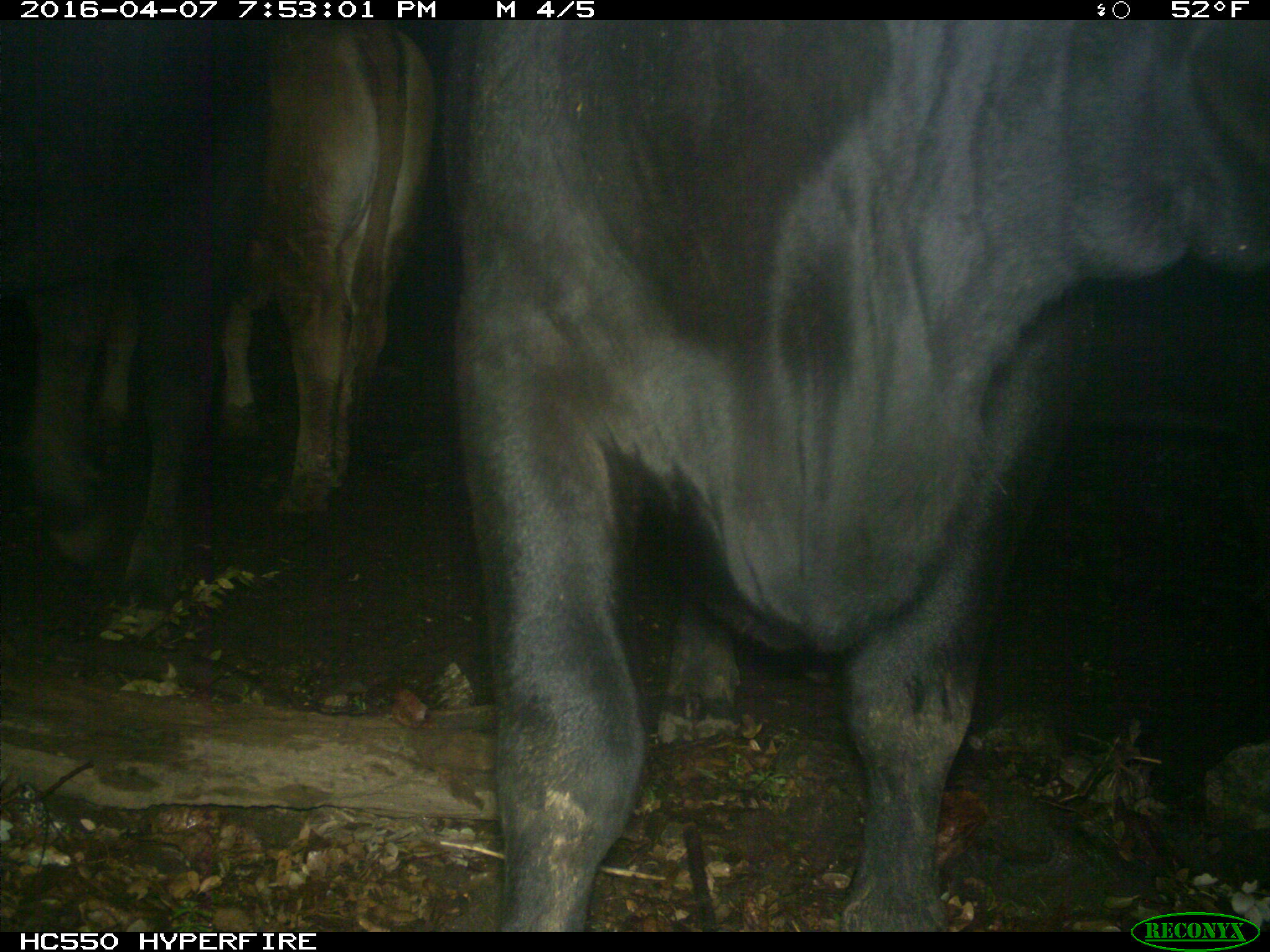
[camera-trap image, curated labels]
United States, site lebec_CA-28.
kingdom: Animalia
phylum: Chordata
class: Mammalia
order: Artiodactyla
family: Bovidae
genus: Bos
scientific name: Bos taurus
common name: domestic cow